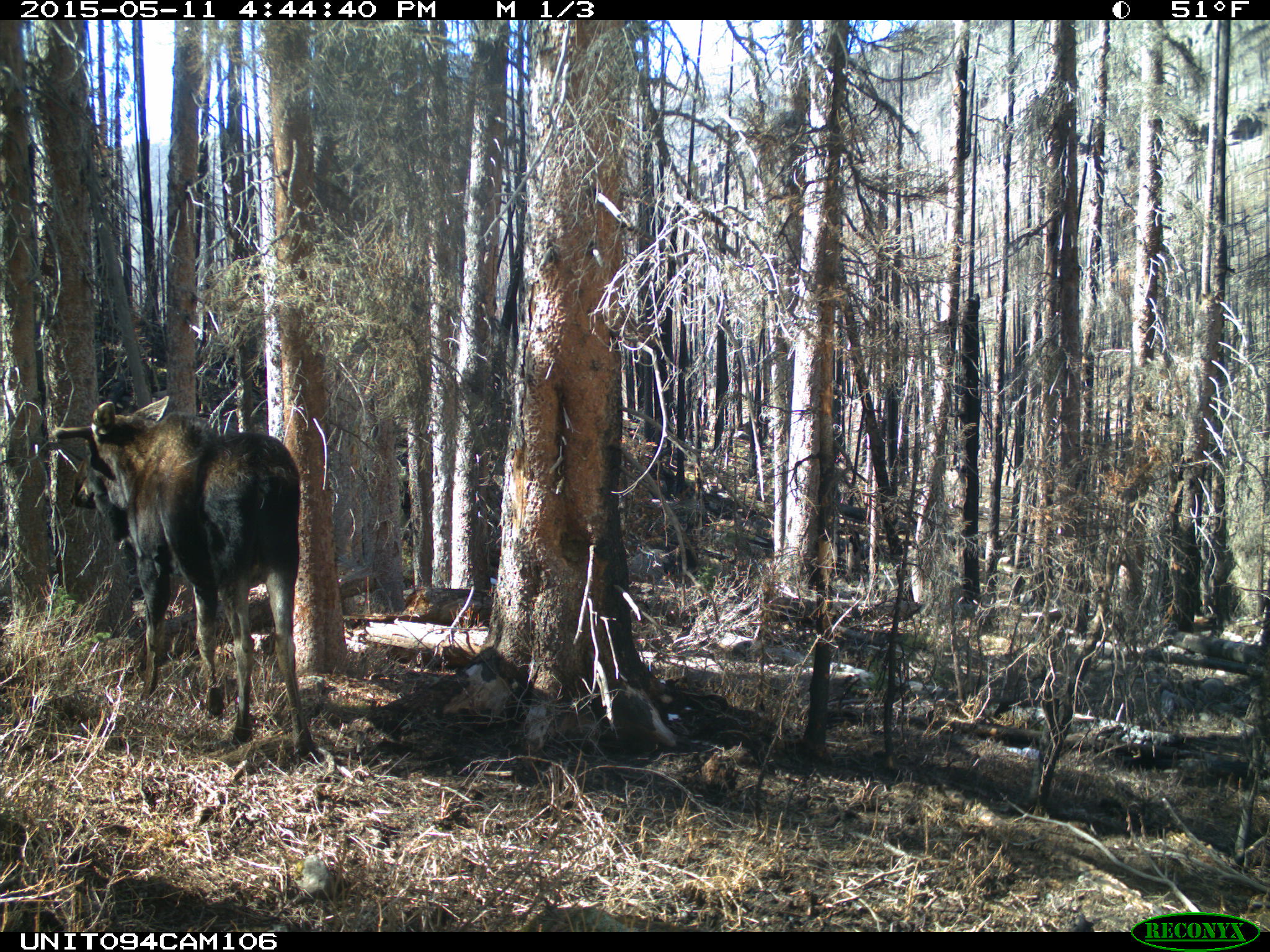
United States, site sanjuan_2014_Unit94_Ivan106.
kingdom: Animalia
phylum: Chordata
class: Mammalia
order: Artiodactyla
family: Cervidae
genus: Alces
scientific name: Alces alces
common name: moose